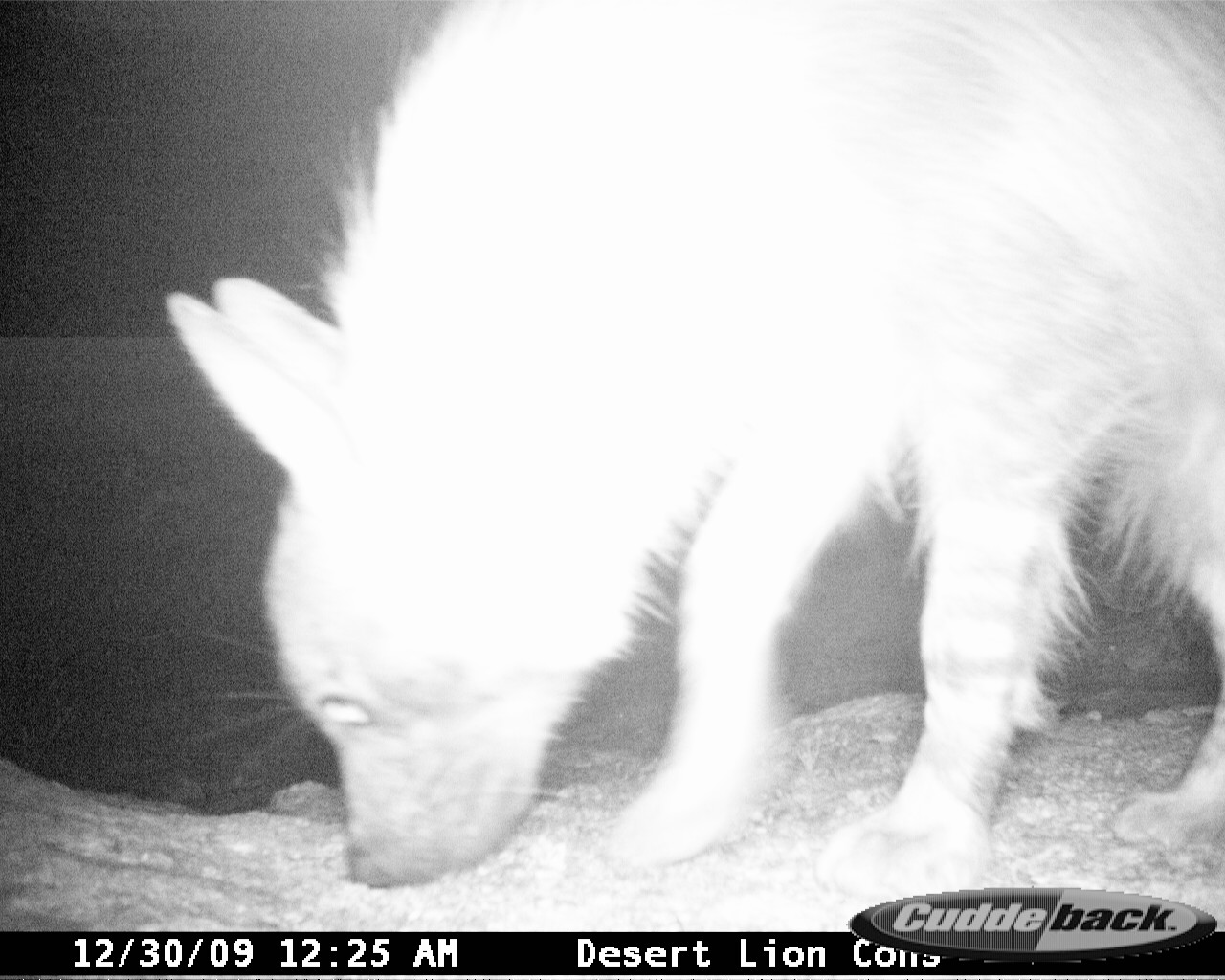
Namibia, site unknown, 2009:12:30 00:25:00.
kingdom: Animalia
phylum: Chordata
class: Mammalia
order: Carnivora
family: Hyaenidae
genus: Parahyaena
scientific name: Parahyaena brunnea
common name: brown hyena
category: hyaena brunnea